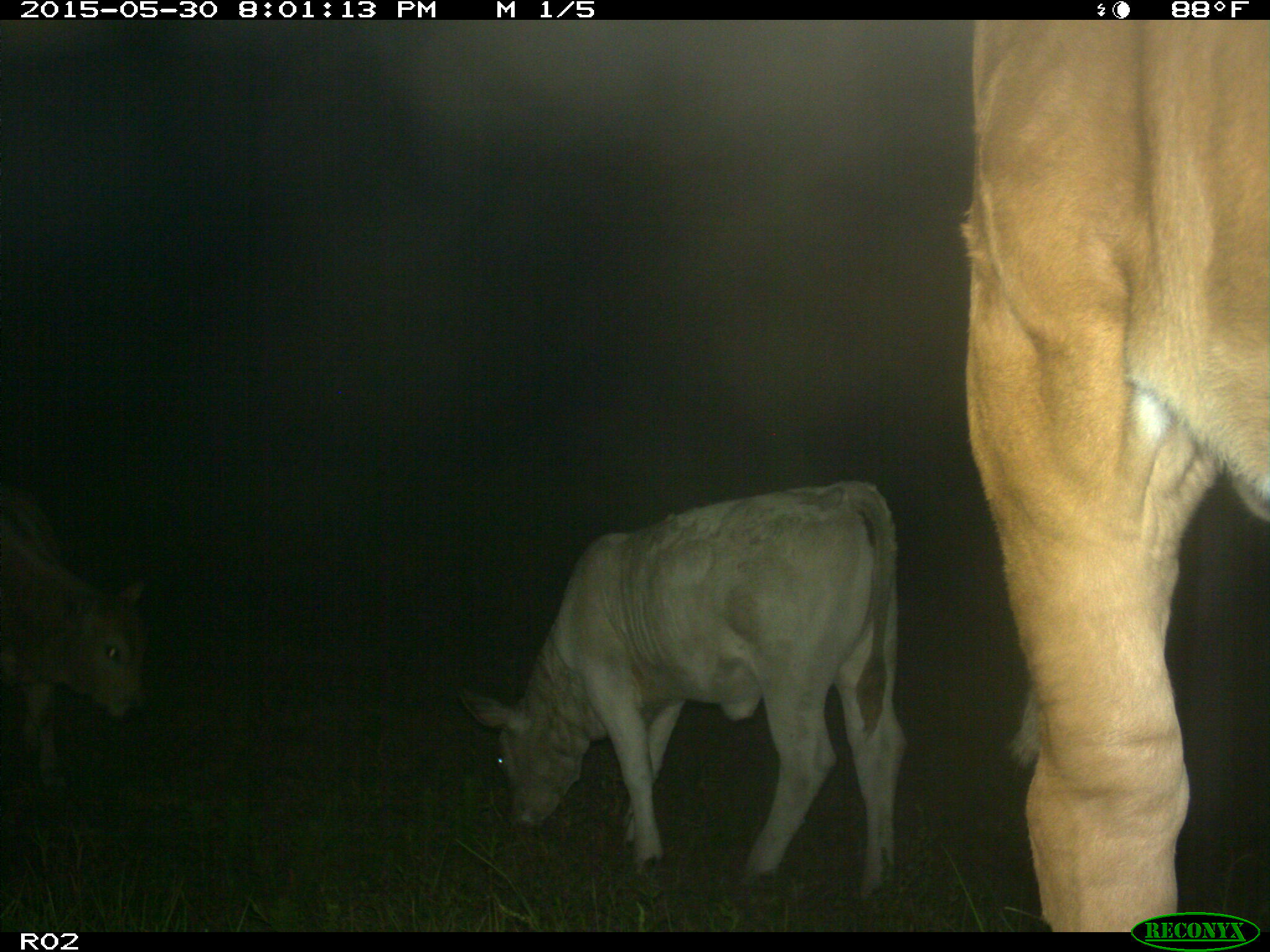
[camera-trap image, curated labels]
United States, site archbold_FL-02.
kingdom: Animalia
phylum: Chordata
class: Mammalia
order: Artiodactyla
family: Bovidae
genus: Bos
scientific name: Bos taurus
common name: domestic cow